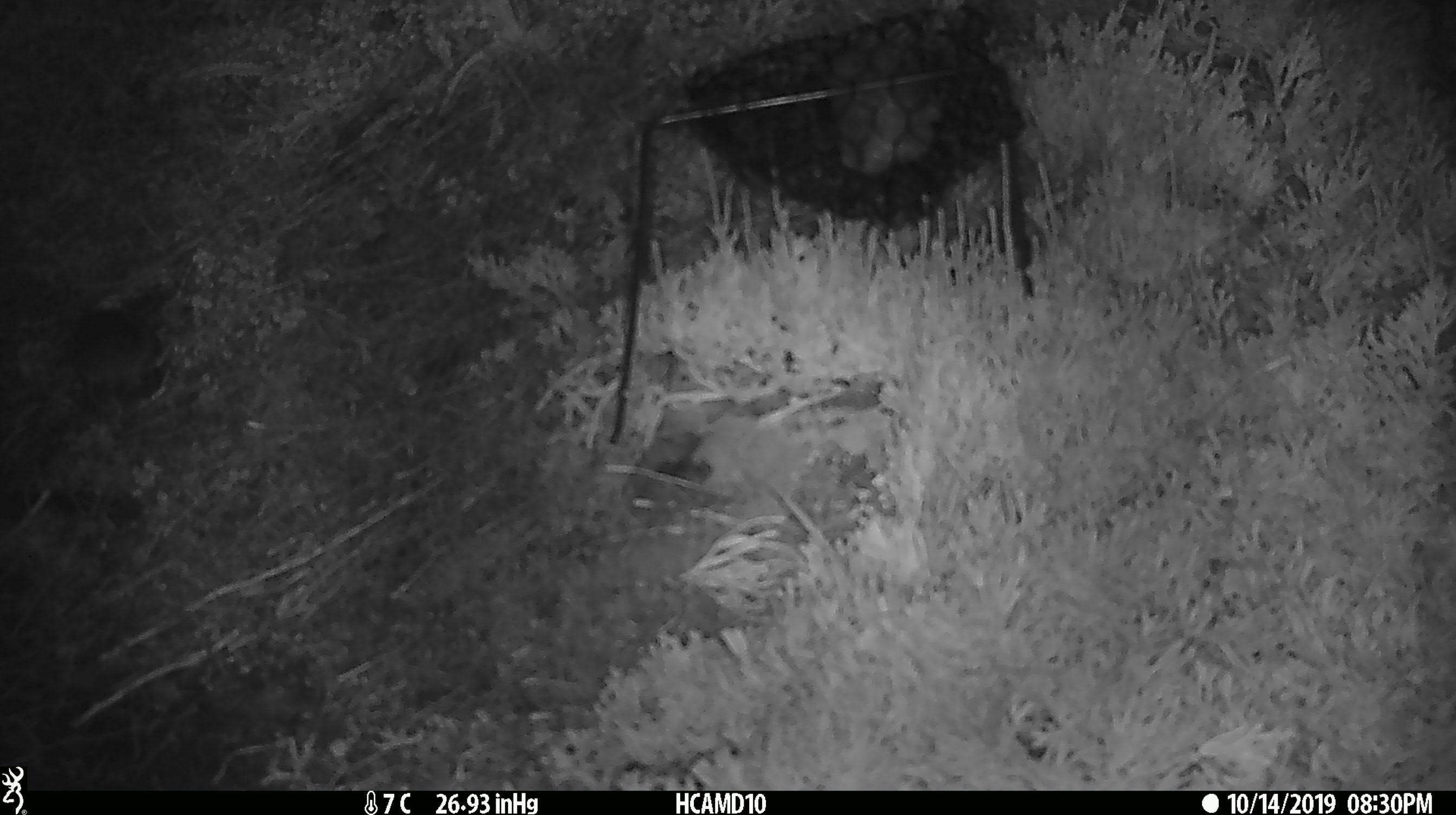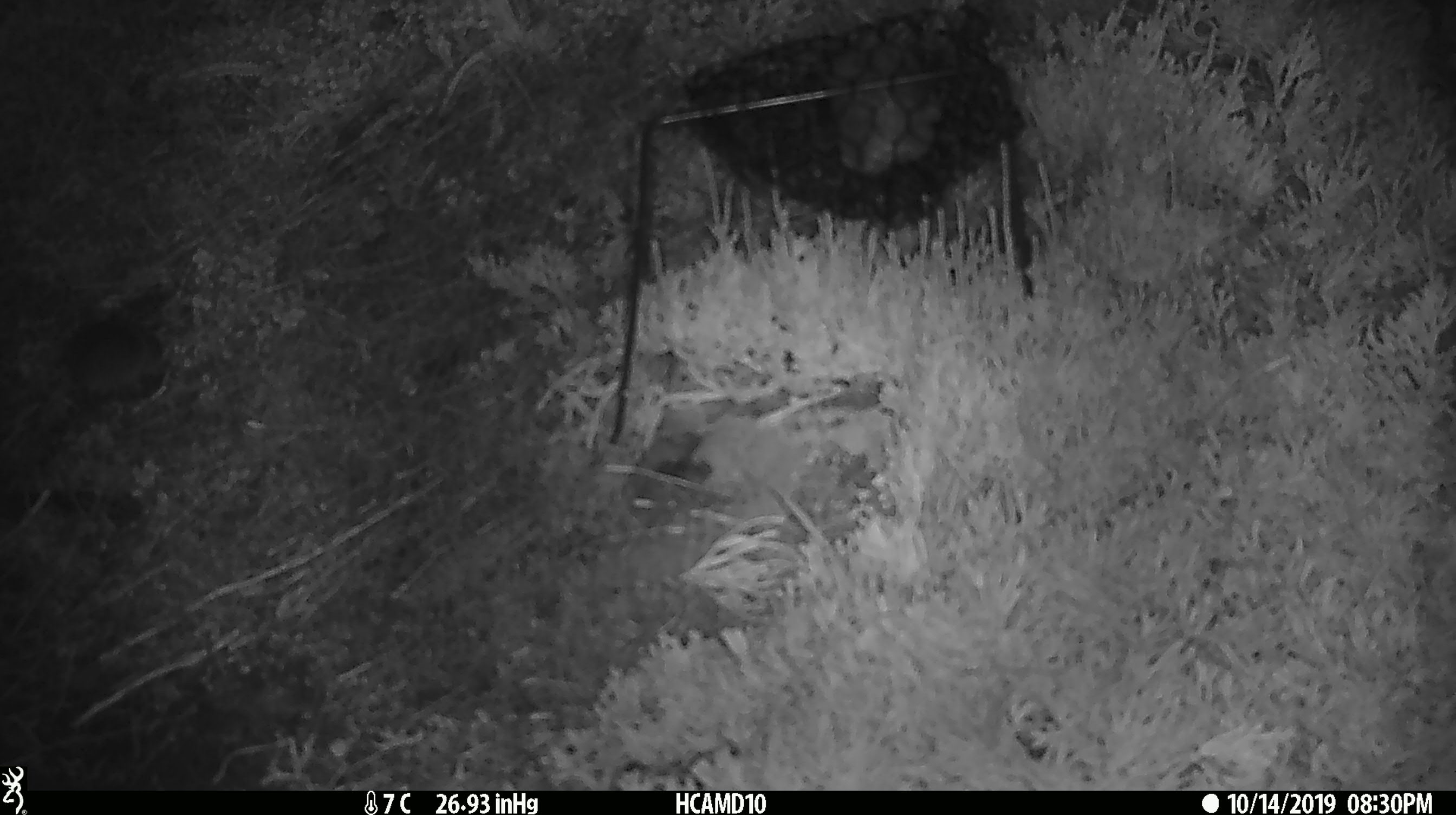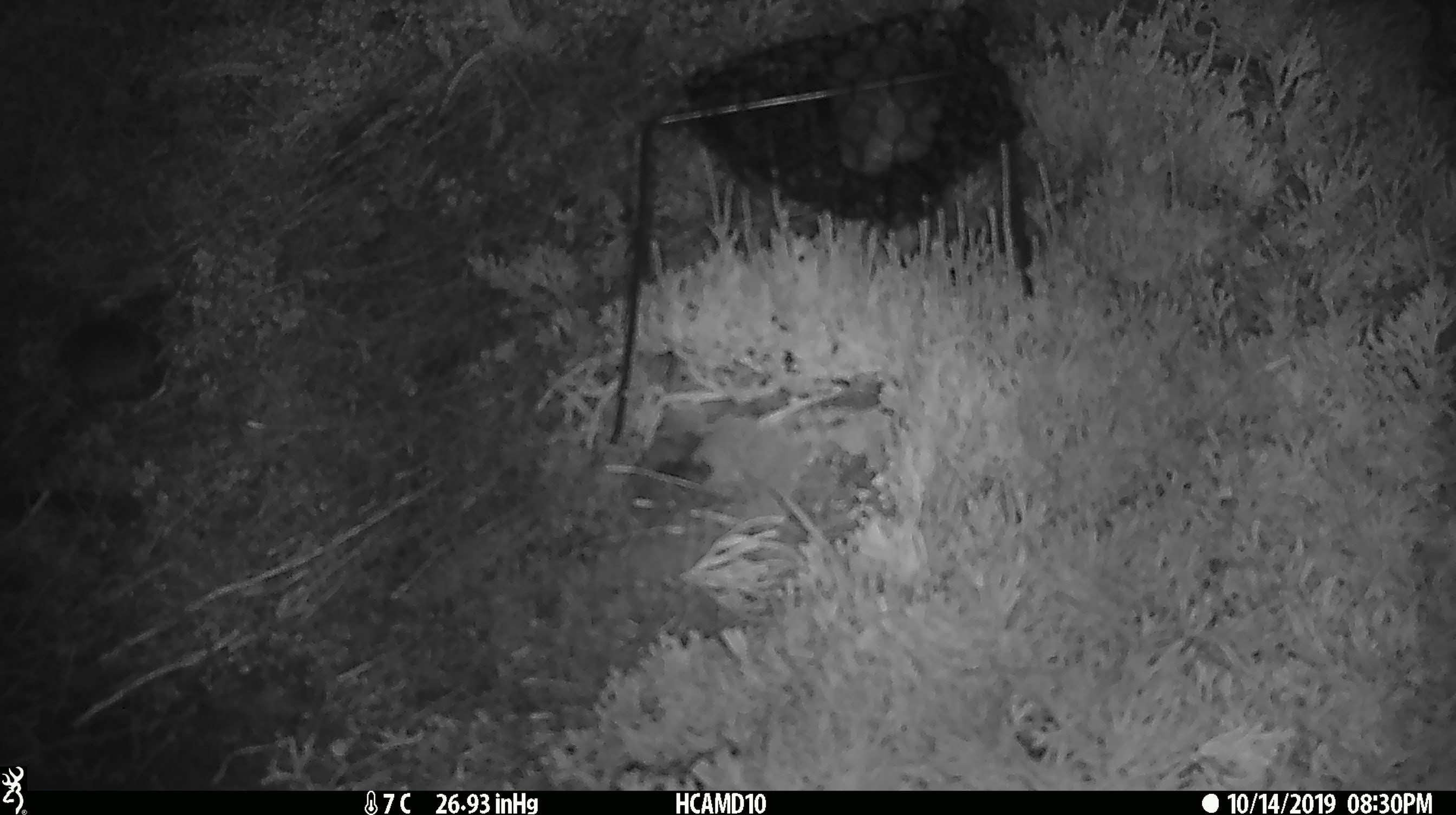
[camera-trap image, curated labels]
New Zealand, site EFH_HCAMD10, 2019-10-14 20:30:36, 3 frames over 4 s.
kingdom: Animalia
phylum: Chordata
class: Mammalia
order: Rodentia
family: Muridae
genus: Mus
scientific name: Mus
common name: mouse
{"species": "mouse (Mus)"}